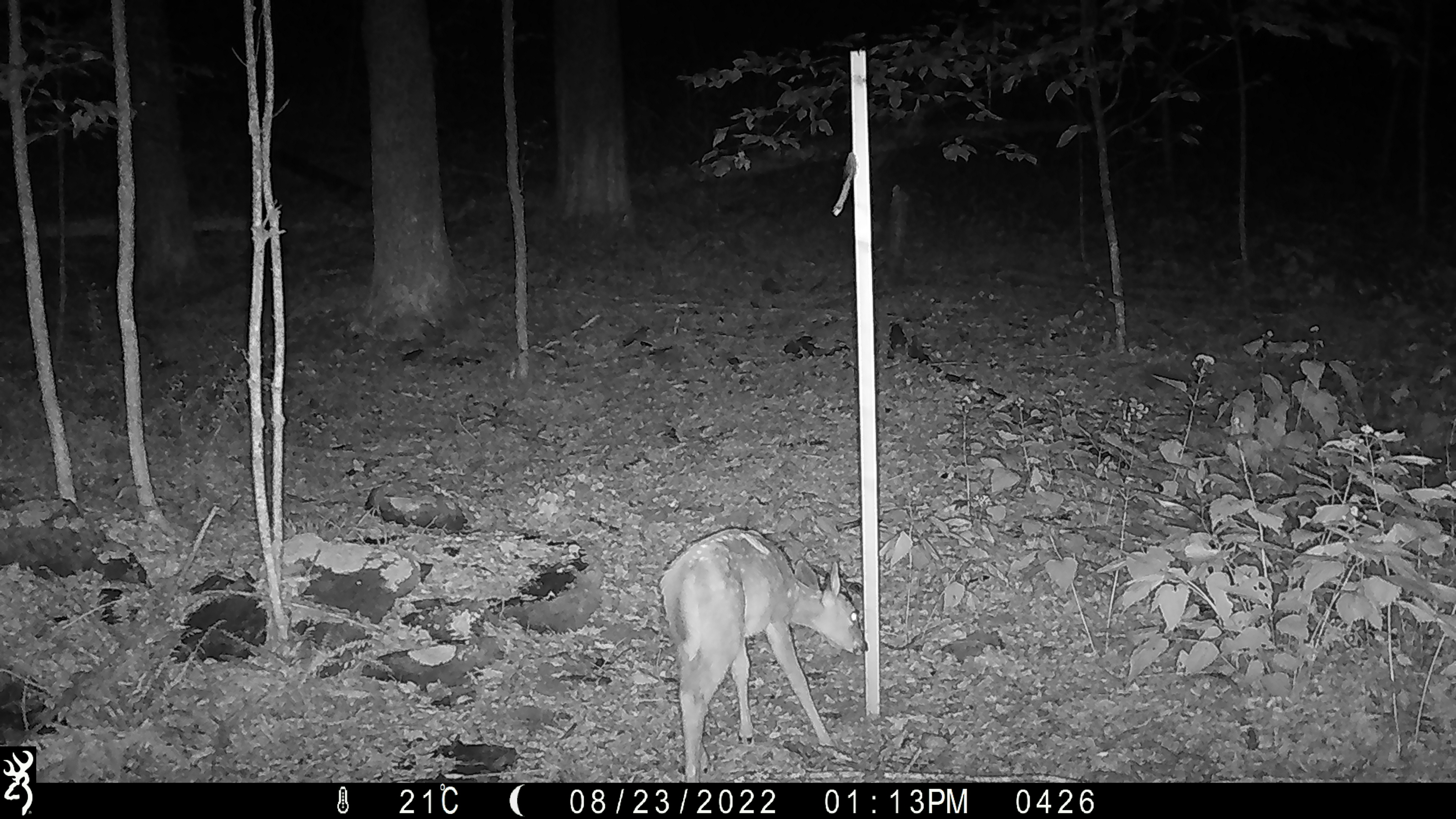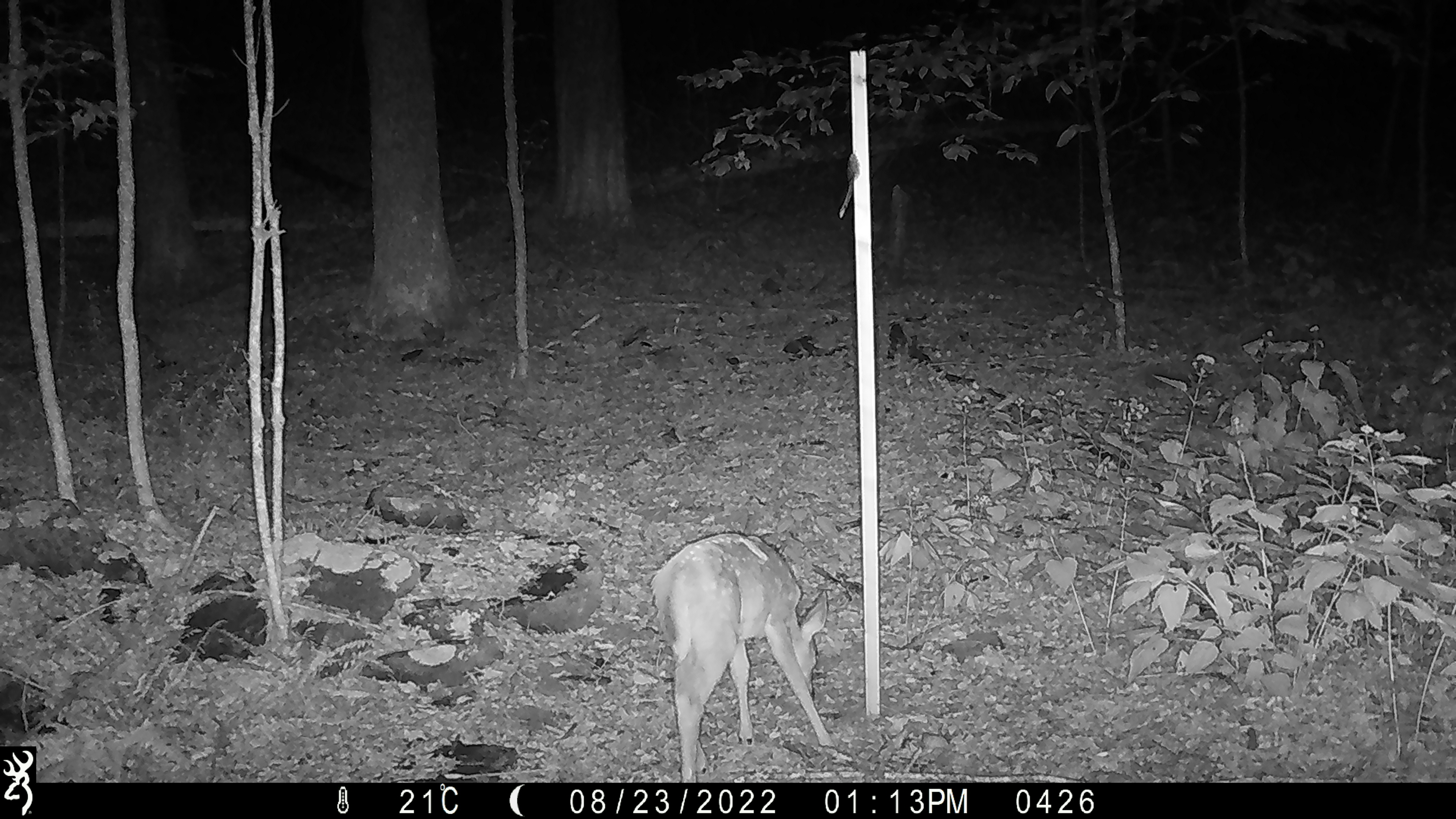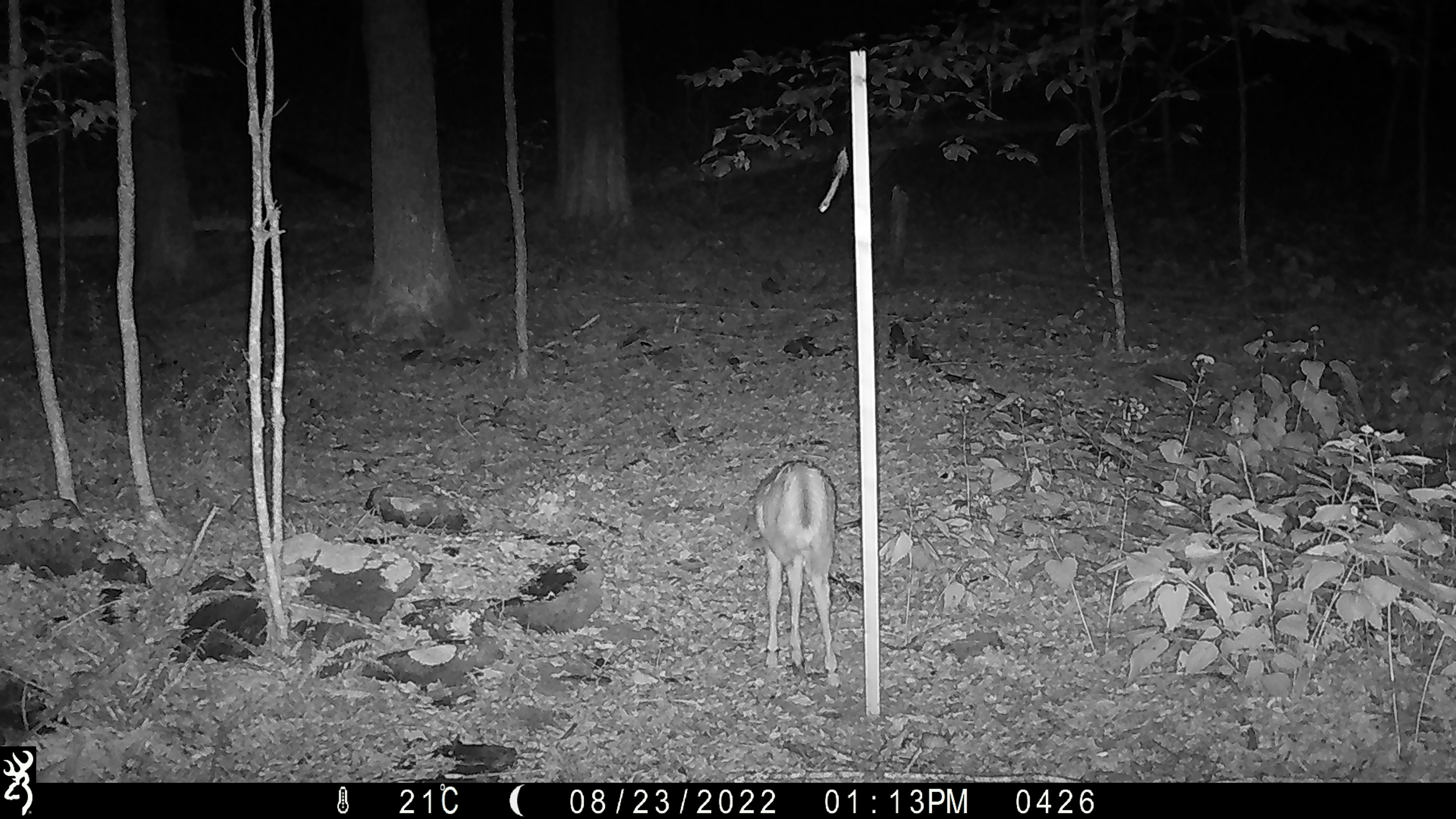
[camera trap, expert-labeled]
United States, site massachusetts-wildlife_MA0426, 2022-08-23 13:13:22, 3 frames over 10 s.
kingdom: Animalia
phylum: Chordata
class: Mammalia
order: Artiodactyla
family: Cervidae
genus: Odocoileus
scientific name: Odocoileus virginianus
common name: white-tailed deer